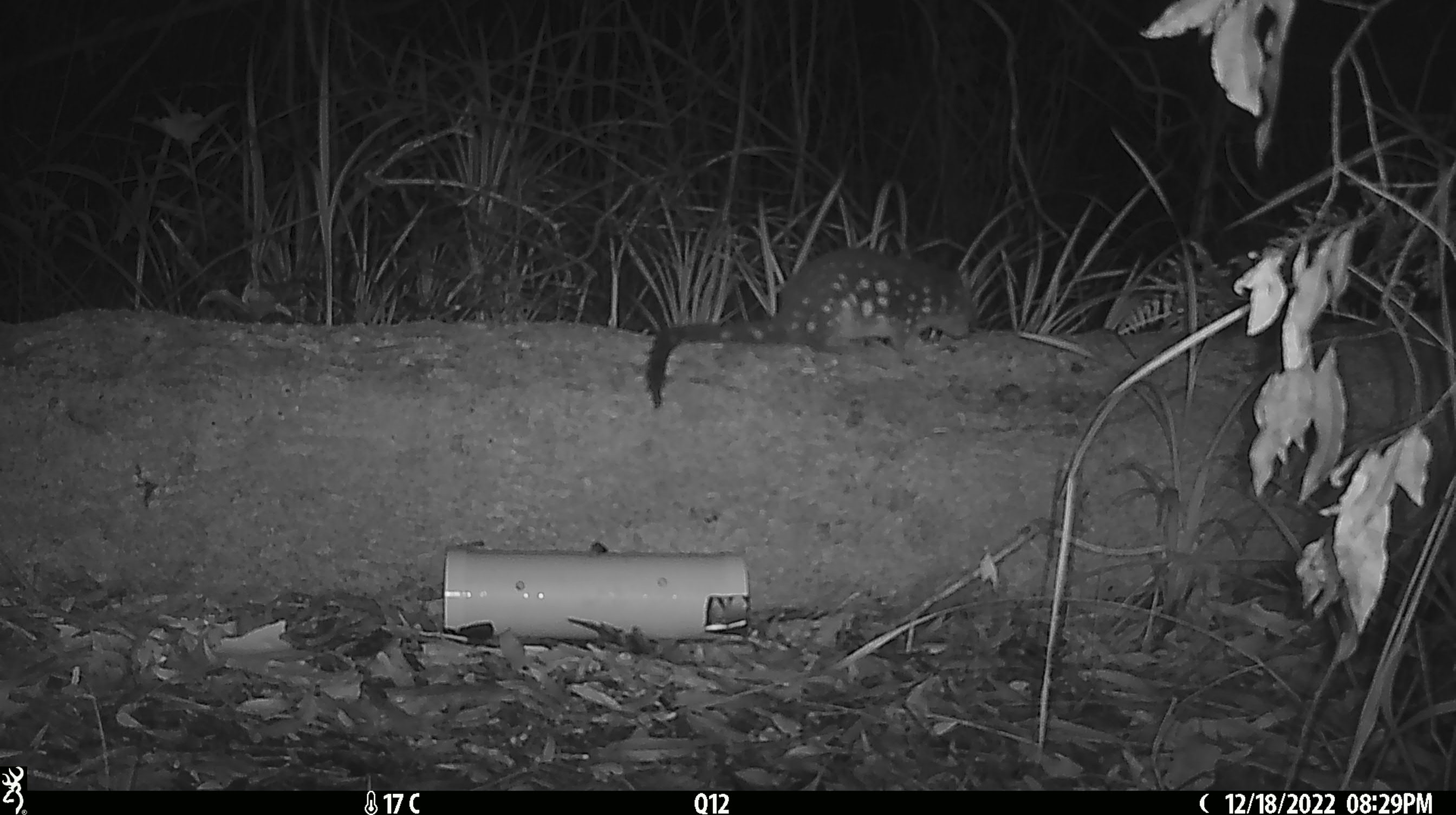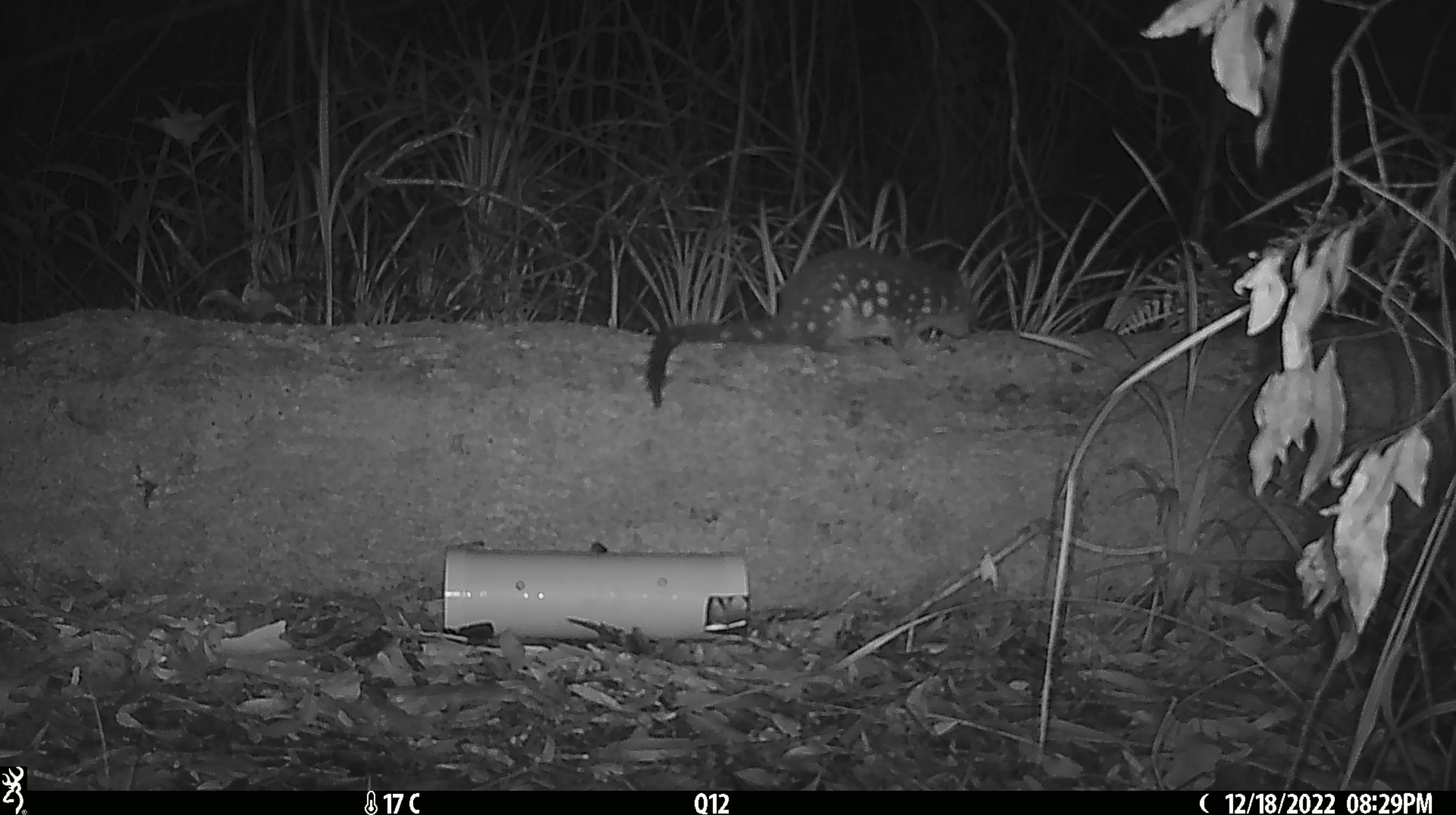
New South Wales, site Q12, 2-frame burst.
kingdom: Animalia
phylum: Chordata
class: Mammalia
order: Dasyuromorphia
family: Dasyuridae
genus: Dasyurus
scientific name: Dasyurus maculatus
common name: spotted-tailed quoll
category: quoll